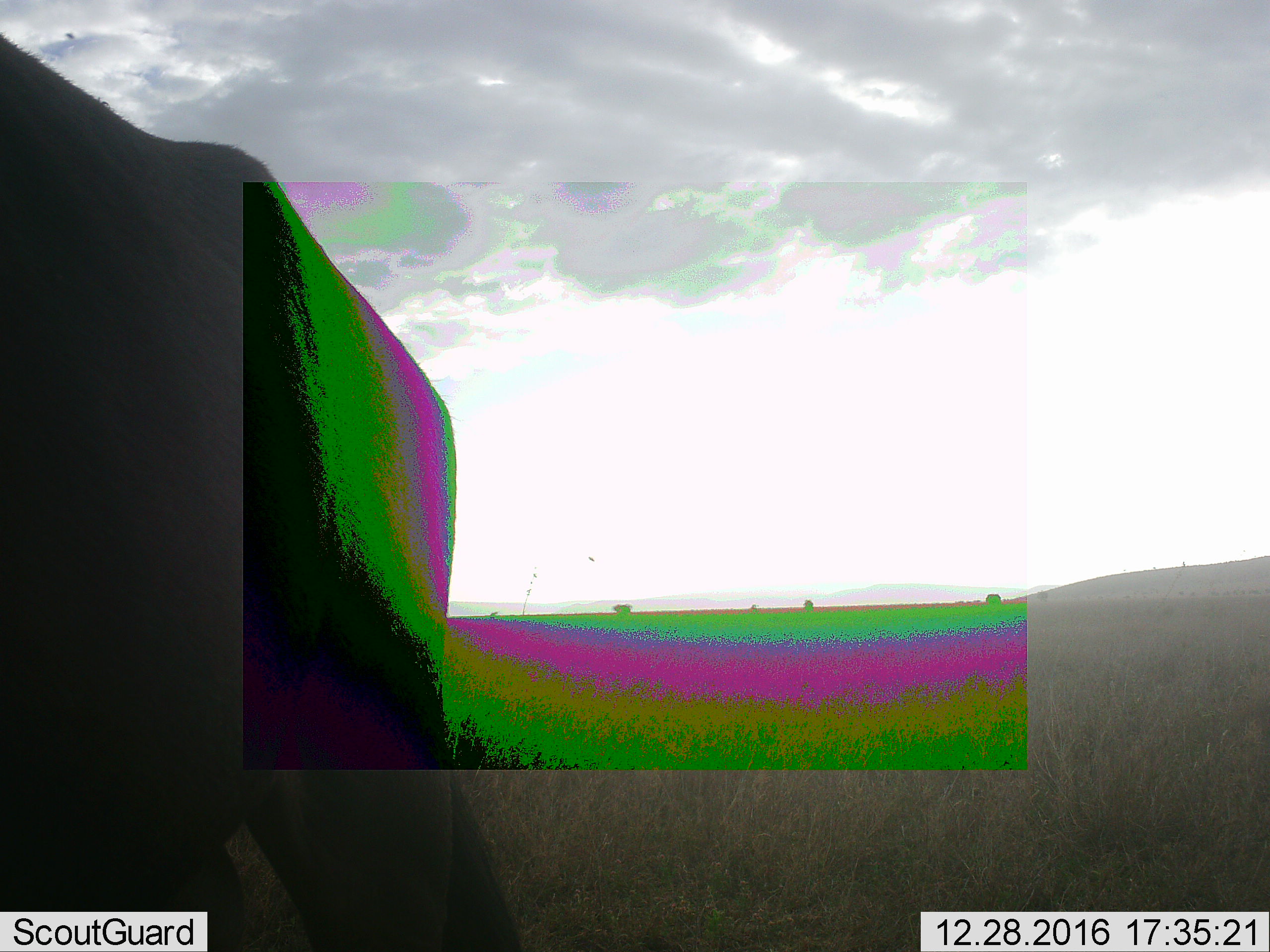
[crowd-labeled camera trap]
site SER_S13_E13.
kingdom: Animalia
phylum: Chordata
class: Mammalia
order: Artiodactyla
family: Bovidae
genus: Connochaetes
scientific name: Connochaetes taurinus taurinus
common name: blue wildebeest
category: wildebeestblue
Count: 1.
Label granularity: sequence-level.